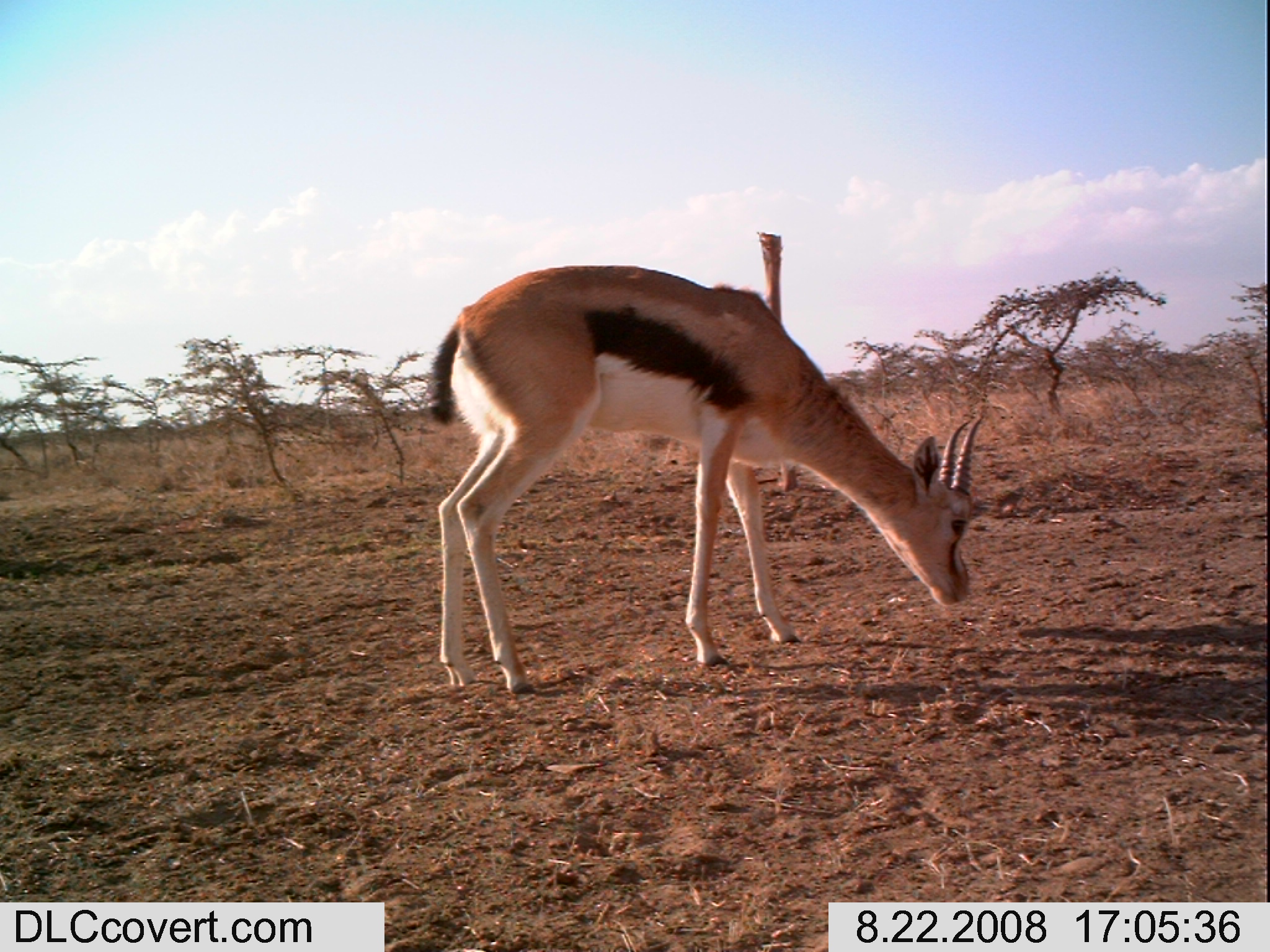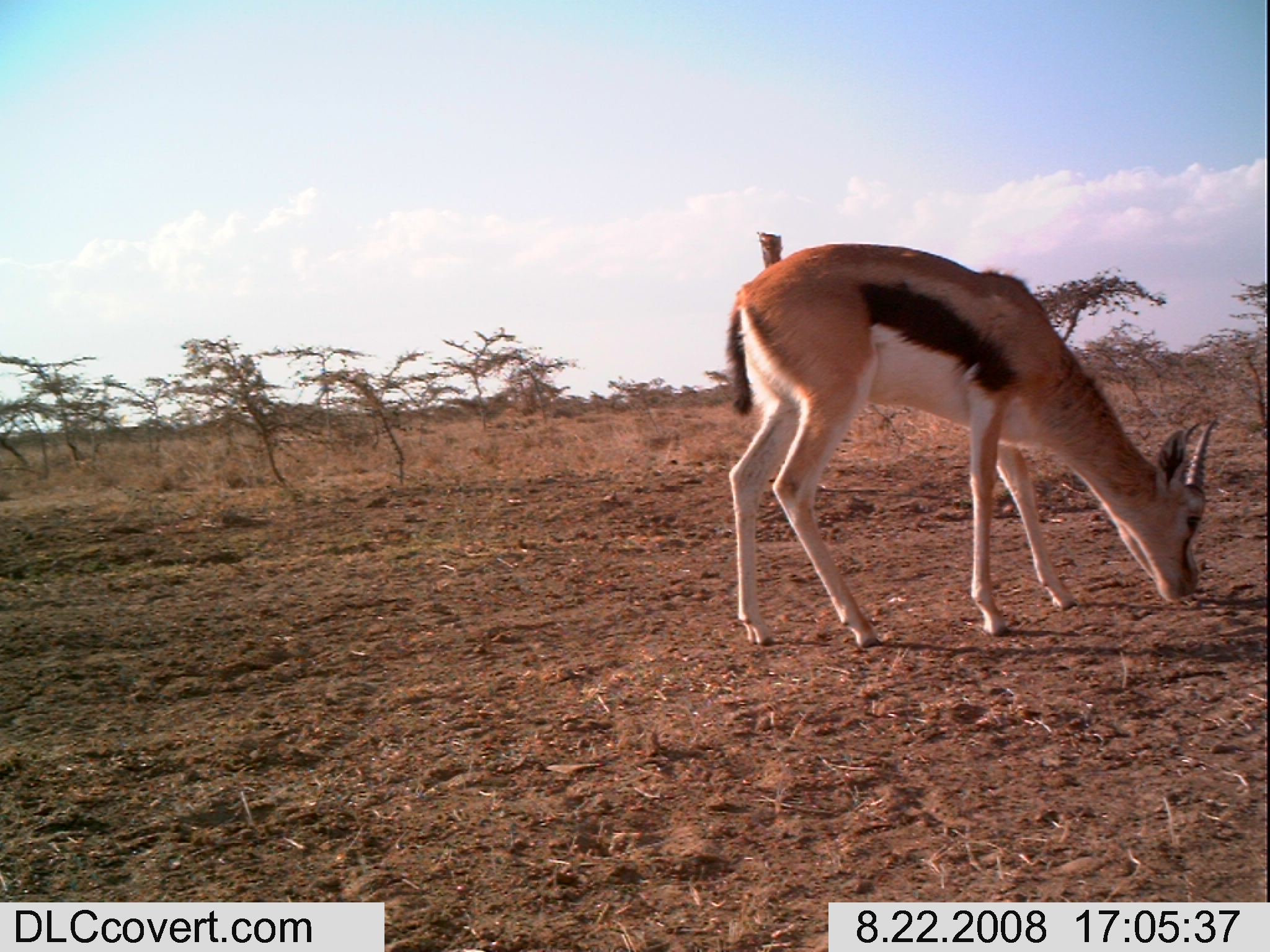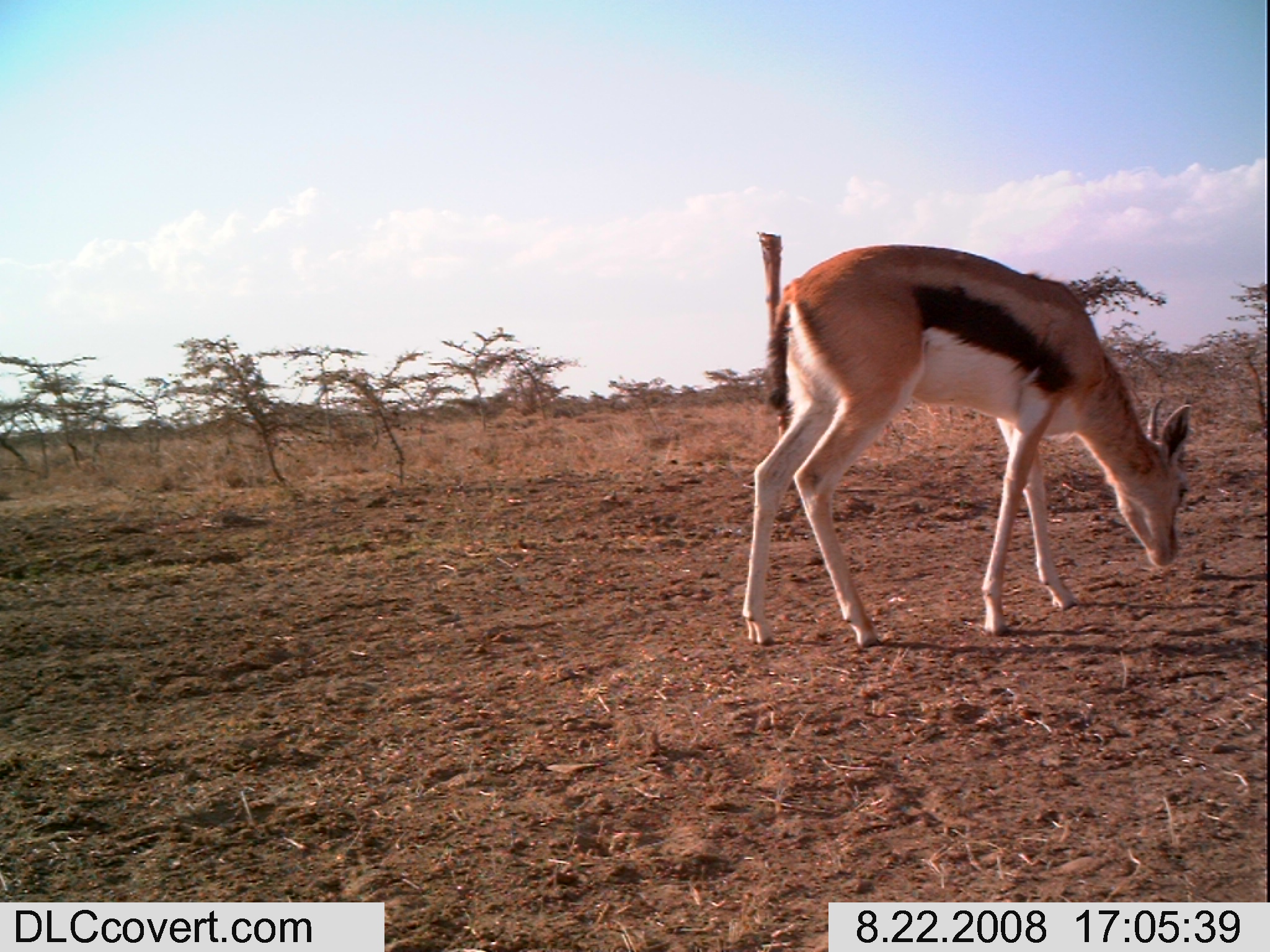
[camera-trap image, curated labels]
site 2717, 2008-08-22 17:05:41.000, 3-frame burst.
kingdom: Animalia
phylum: Chordata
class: Mammalia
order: Artiodactyla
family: Bovidae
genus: Eudorcas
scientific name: Eudorcas thomsonii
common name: thomson's gazelle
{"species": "Eudorcas thomsonii (thomson's gazelle)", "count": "1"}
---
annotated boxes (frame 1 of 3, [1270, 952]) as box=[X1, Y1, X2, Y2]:
eudorcas thomsonii: box=[428, 263, 984, 697]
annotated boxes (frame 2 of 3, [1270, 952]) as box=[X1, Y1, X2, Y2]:
eudorcas thomsonii: box=[716, 243, 1220, 648]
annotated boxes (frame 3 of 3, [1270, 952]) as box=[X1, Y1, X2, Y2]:
eudorcas thomsonii: box=[738, 244, 1195, 651]